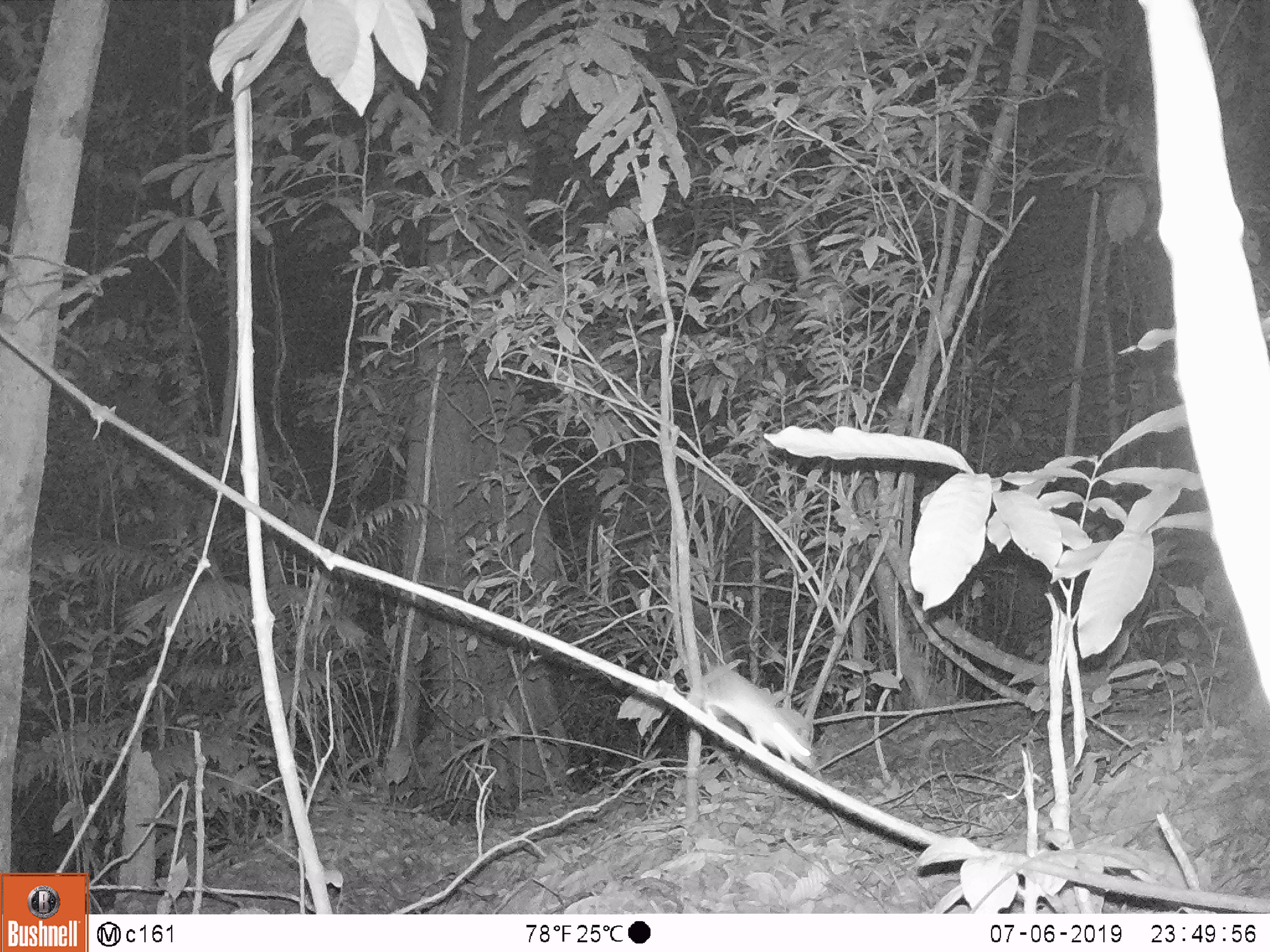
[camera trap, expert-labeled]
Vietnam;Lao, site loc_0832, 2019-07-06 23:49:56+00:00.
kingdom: Animalia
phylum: Chordata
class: Mammalia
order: Rodentia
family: Muridae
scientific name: Muridae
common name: old-world mice and rats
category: unidentified murid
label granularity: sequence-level